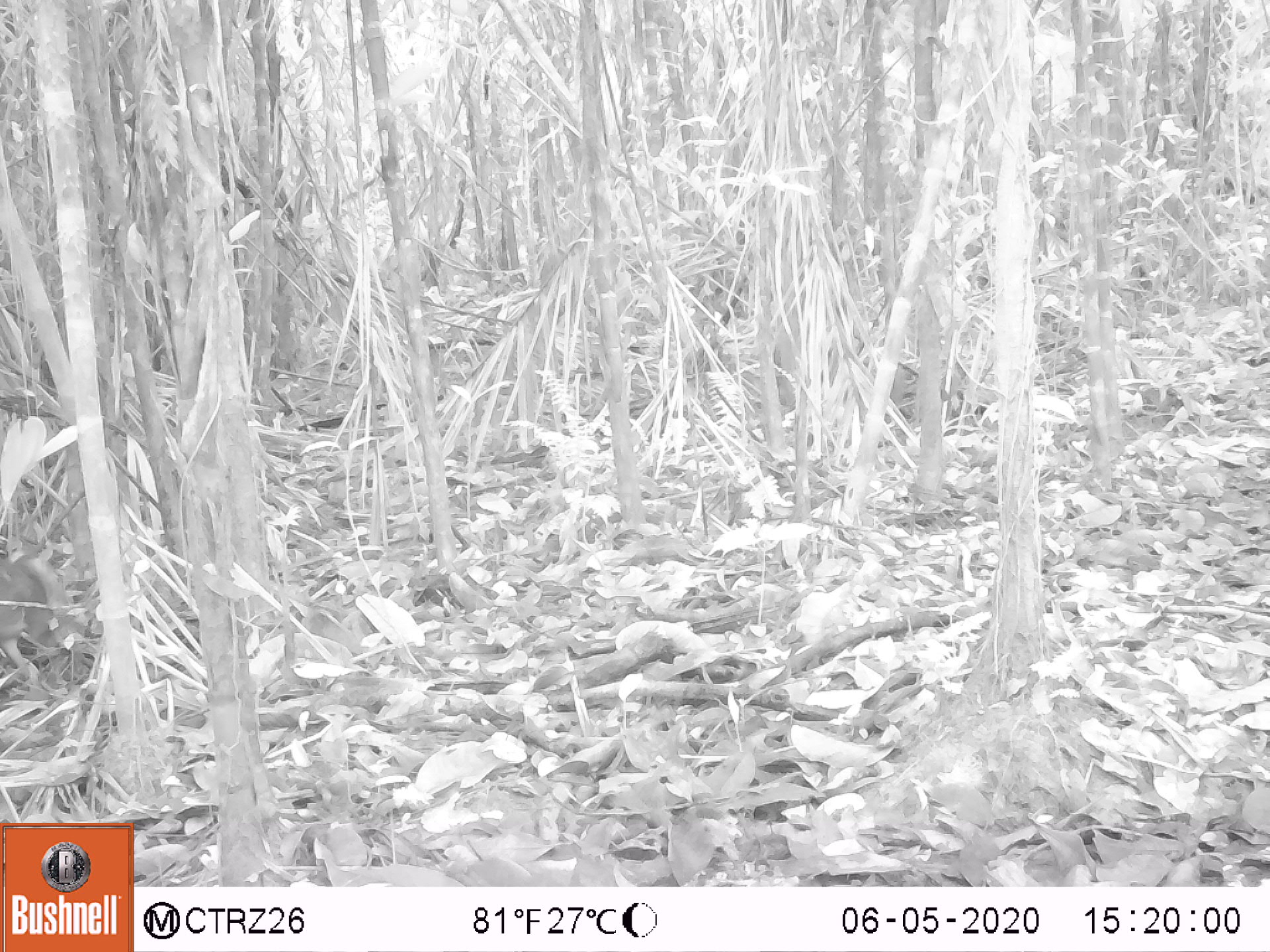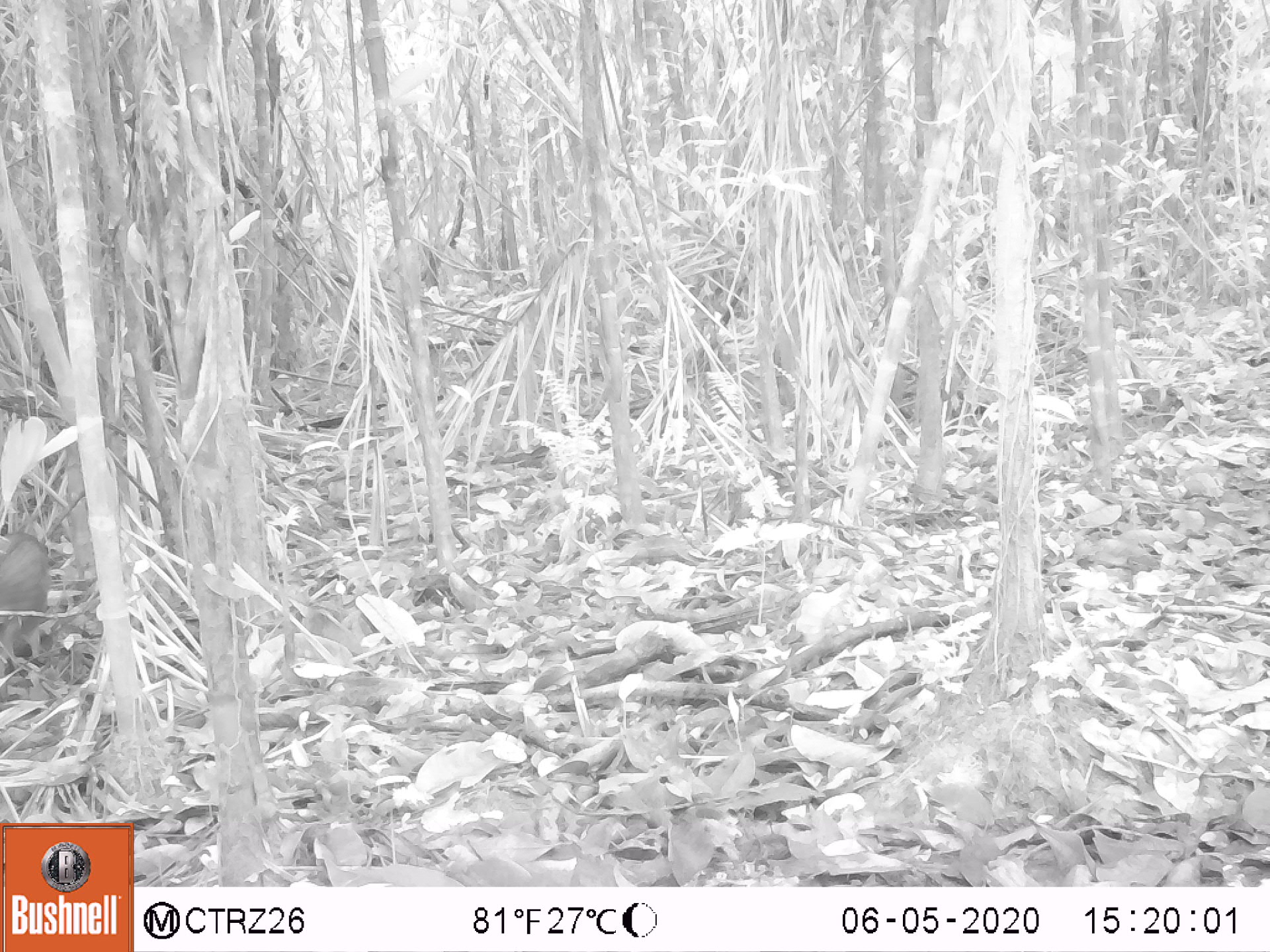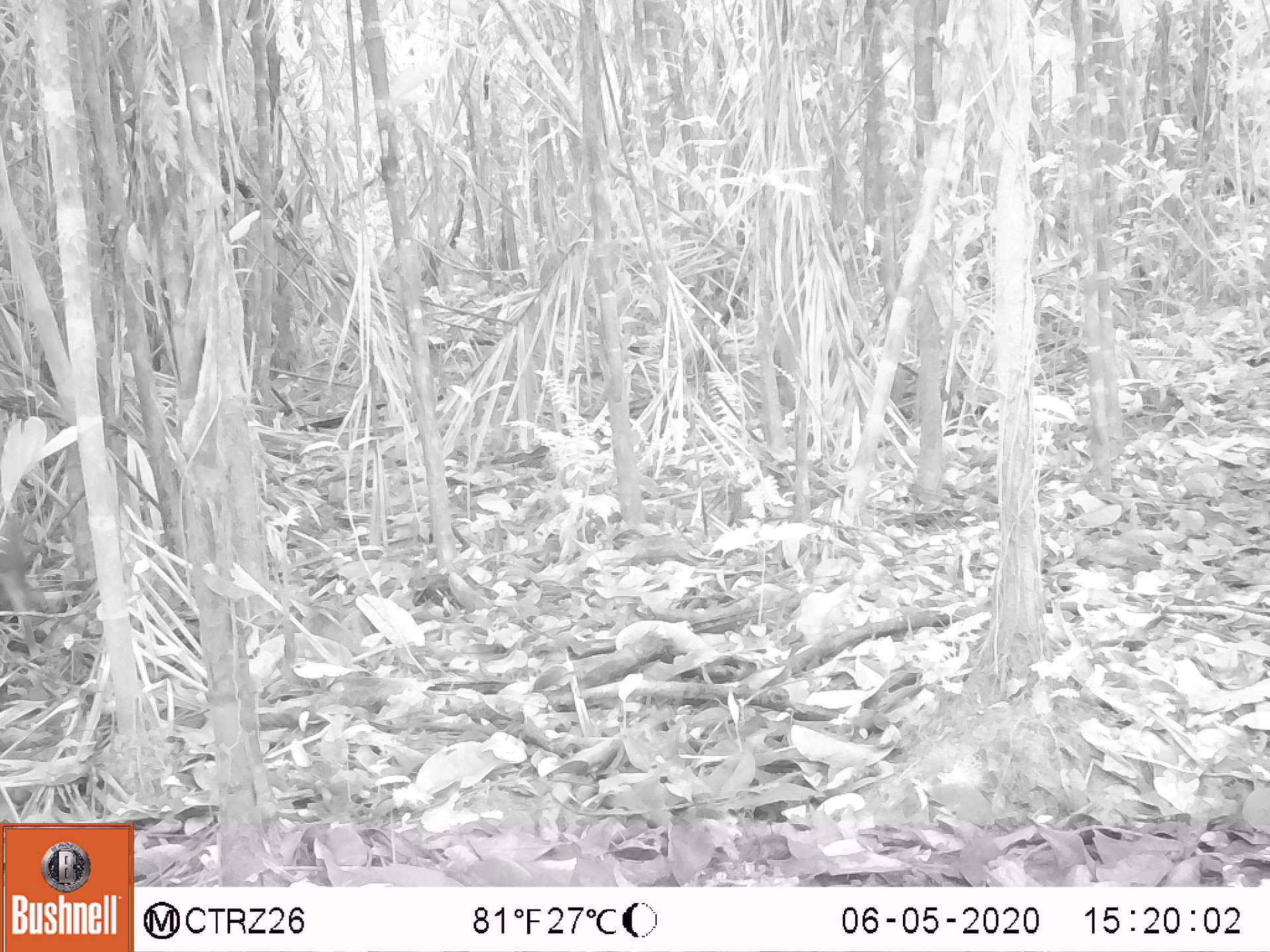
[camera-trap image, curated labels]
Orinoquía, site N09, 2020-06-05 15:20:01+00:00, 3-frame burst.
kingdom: Animalia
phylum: Chordata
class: Mammalia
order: Rodentia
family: Dasyproctidae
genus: Dasyprocta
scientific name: Dasyprocta fuliginosa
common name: black agouti